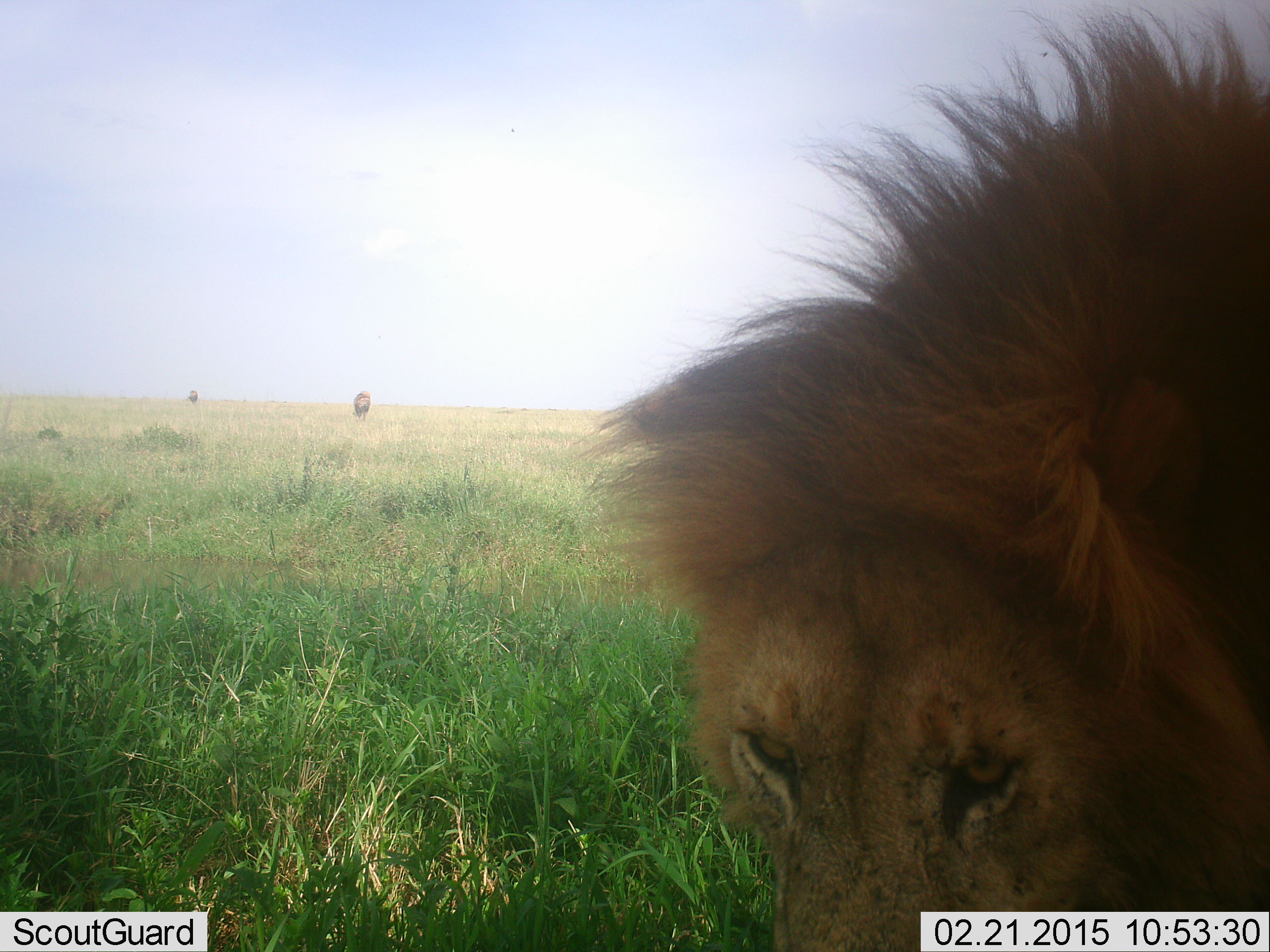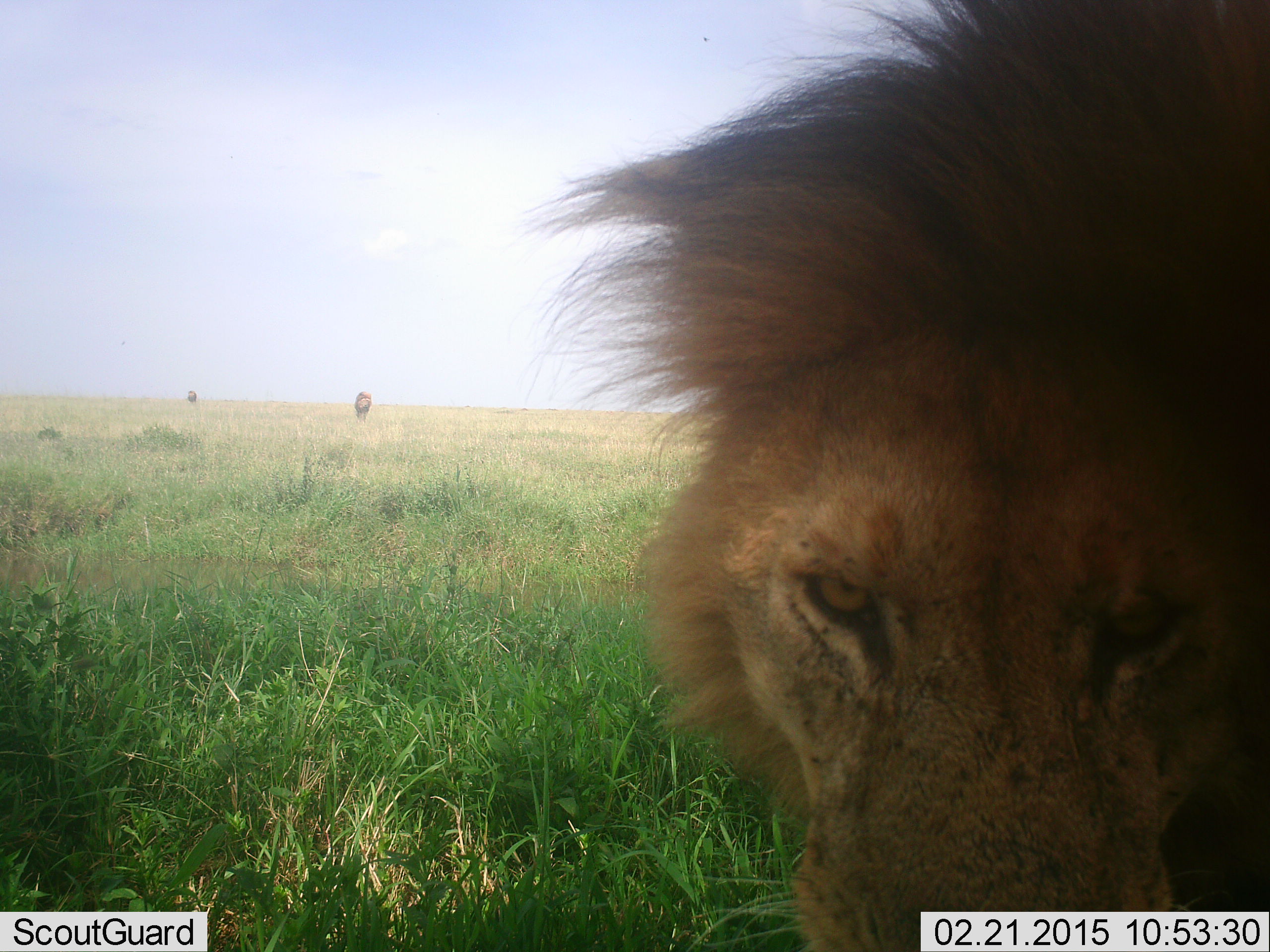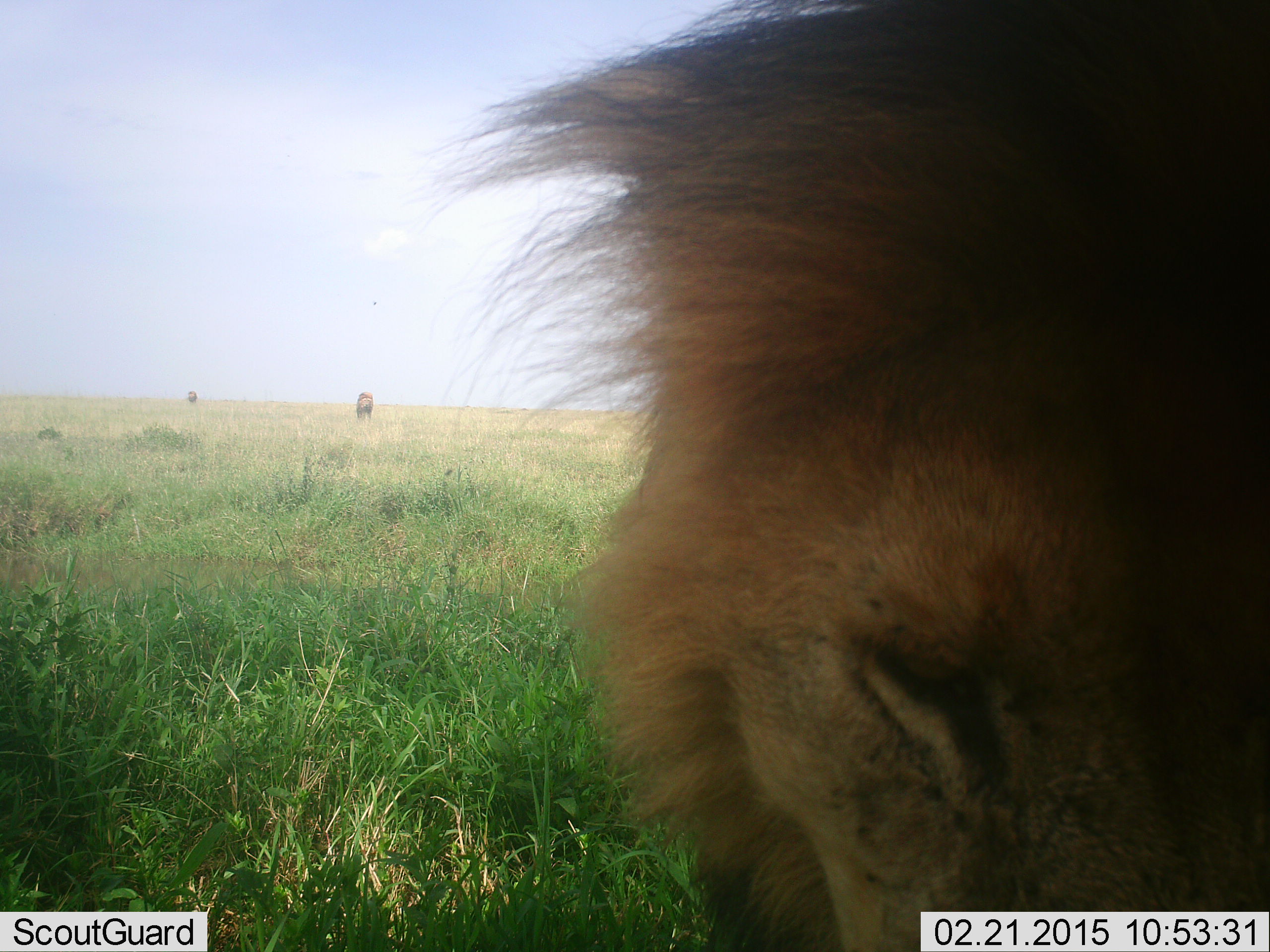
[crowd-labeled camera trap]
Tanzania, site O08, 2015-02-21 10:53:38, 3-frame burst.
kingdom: Animalia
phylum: Chordata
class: Mammalia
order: Carnivora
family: Felidae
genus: Panthera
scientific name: Panthera leo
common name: lion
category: lionmale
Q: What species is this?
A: Lionmale (lion) (Panthera leo).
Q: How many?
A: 2.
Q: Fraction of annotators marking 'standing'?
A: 60%.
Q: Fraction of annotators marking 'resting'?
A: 10%.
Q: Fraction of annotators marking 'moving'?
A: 60%.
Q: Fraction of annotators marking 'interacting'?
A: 10%.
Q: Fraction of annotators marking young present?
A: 0%.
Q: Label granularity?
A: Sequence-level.